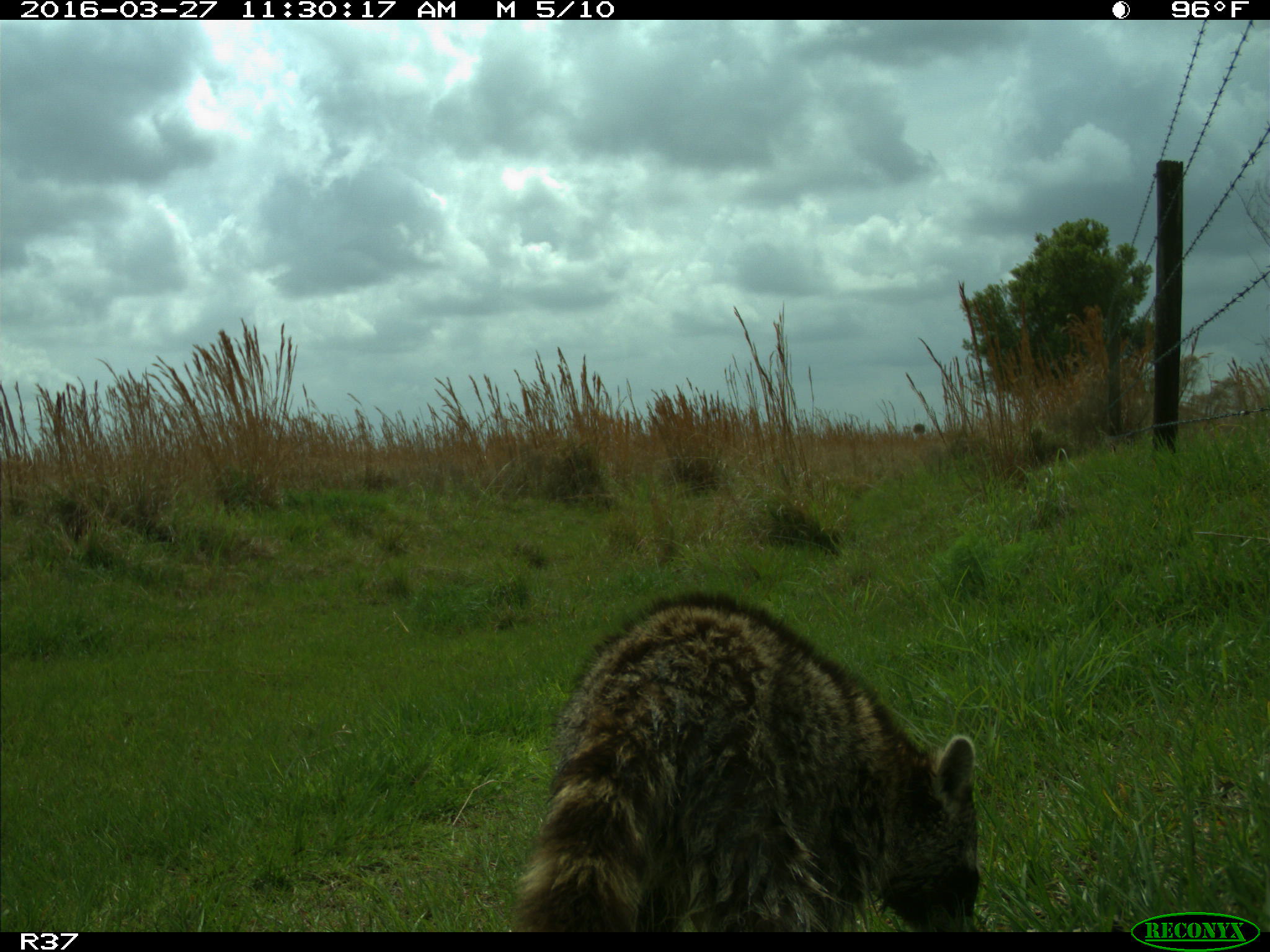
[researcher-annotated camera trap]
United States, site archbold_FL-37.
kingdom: Animalia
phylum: Chordata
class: Mammalia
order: Carnivora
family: Procyonidae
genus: Procyon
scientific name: Procyon lotor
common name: common raccoon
Procyon lotor (common raccoon).